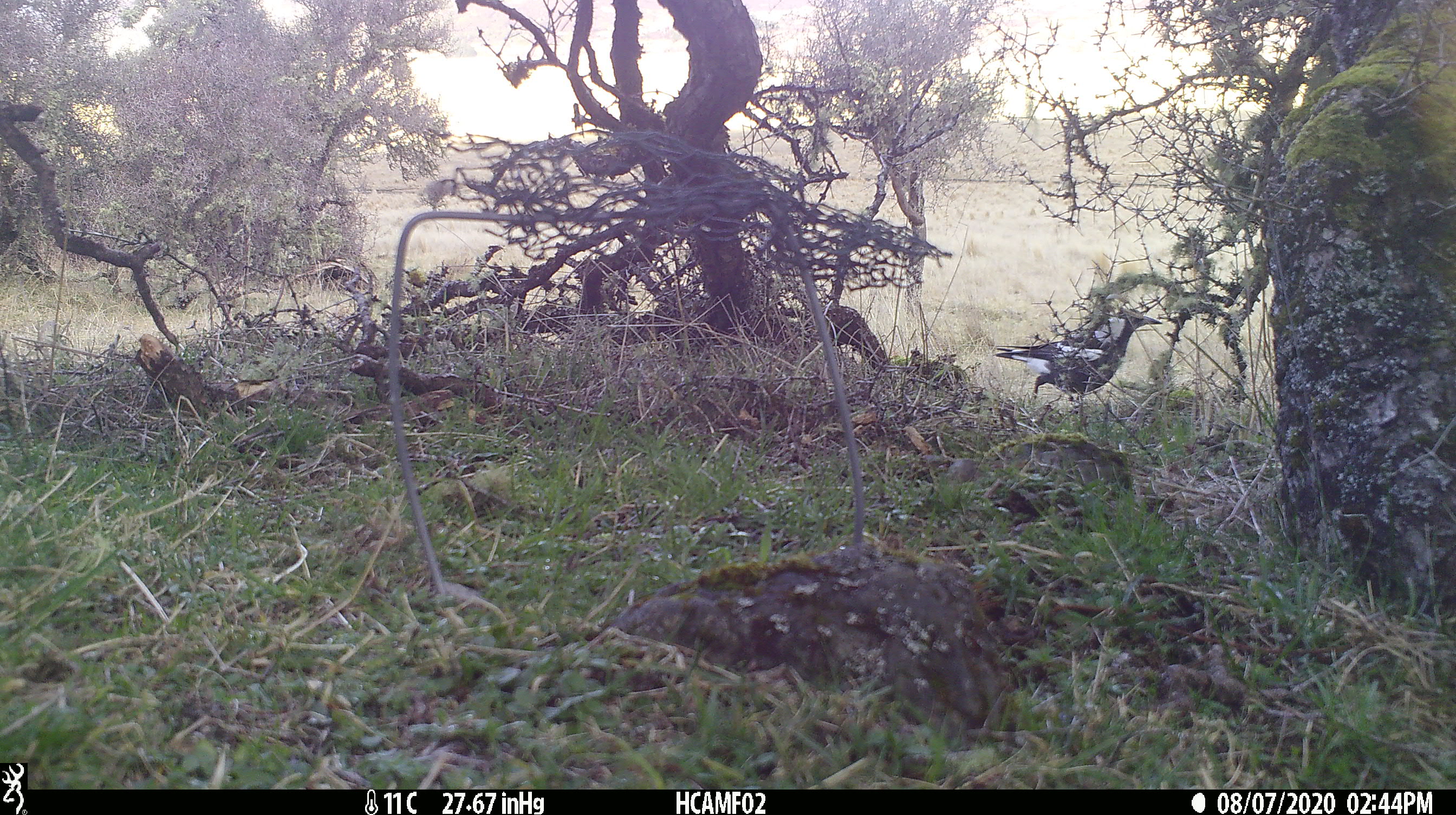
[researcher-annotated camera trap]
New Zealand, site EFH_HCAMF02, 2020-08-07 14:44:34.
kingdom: Animalia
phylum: Chordata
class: Aves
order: Passeriformes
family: Artamidae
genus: Gymnorhina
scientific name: Gymnorhina tibicen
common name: australian magpie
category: magpie